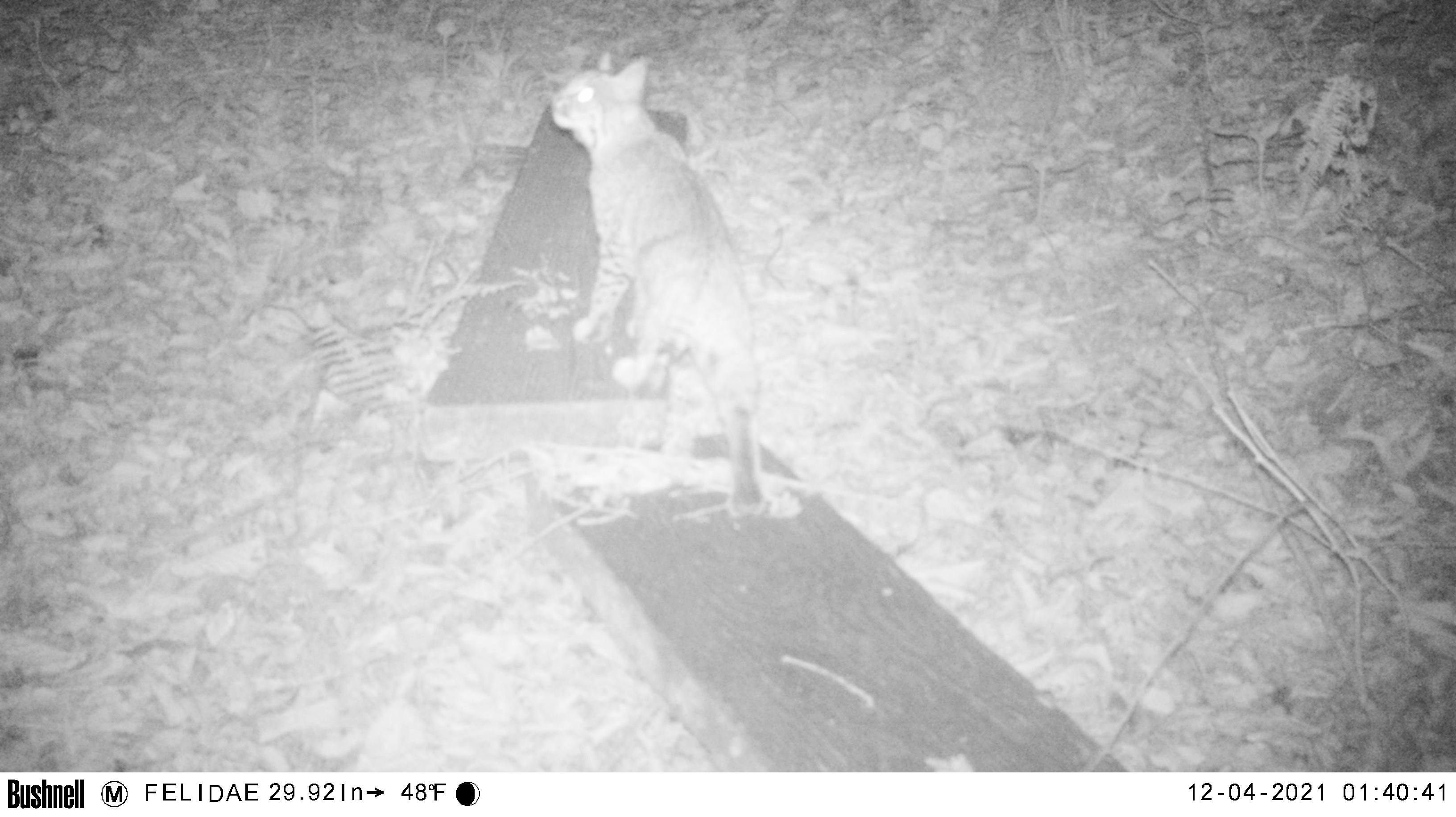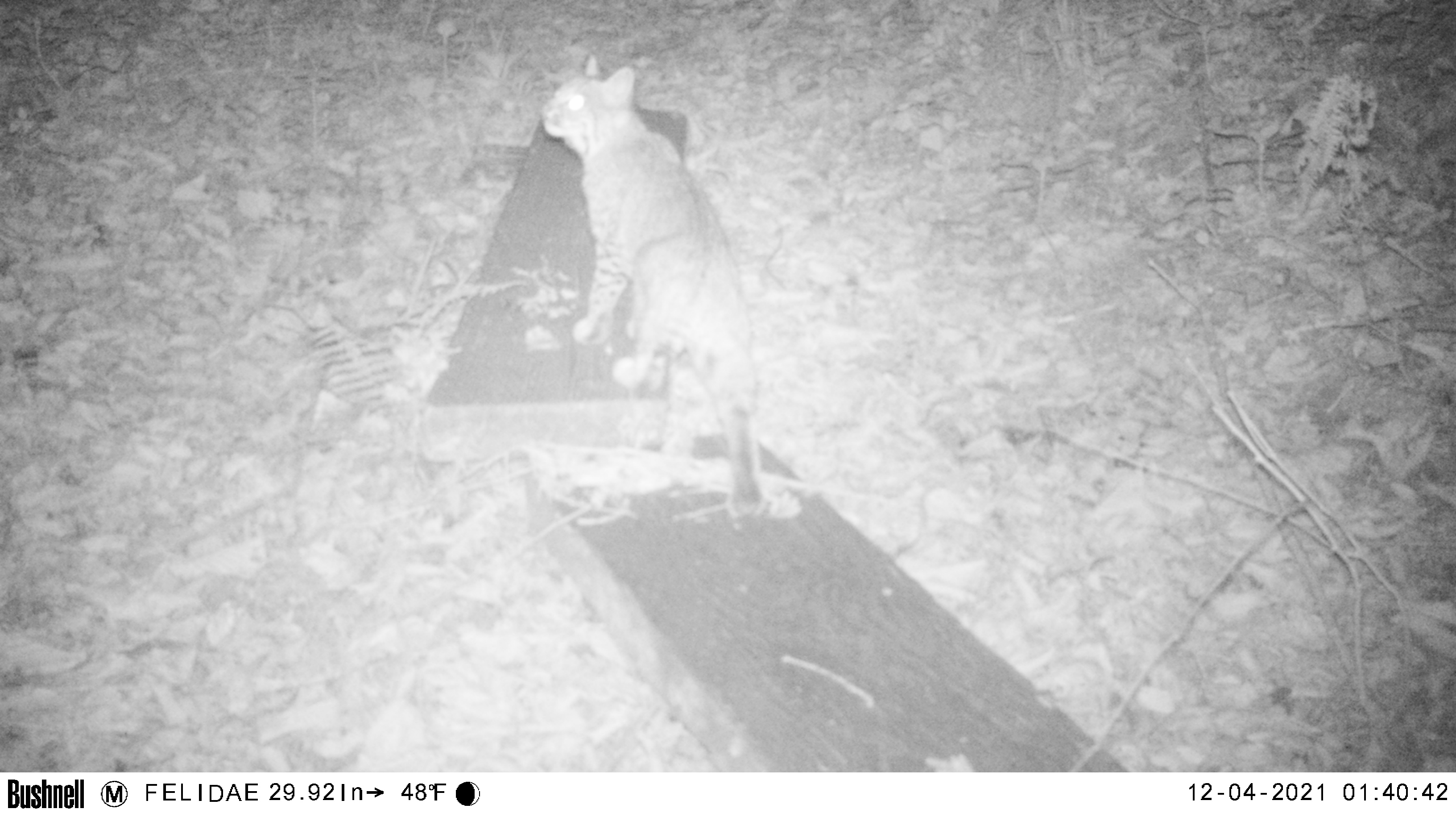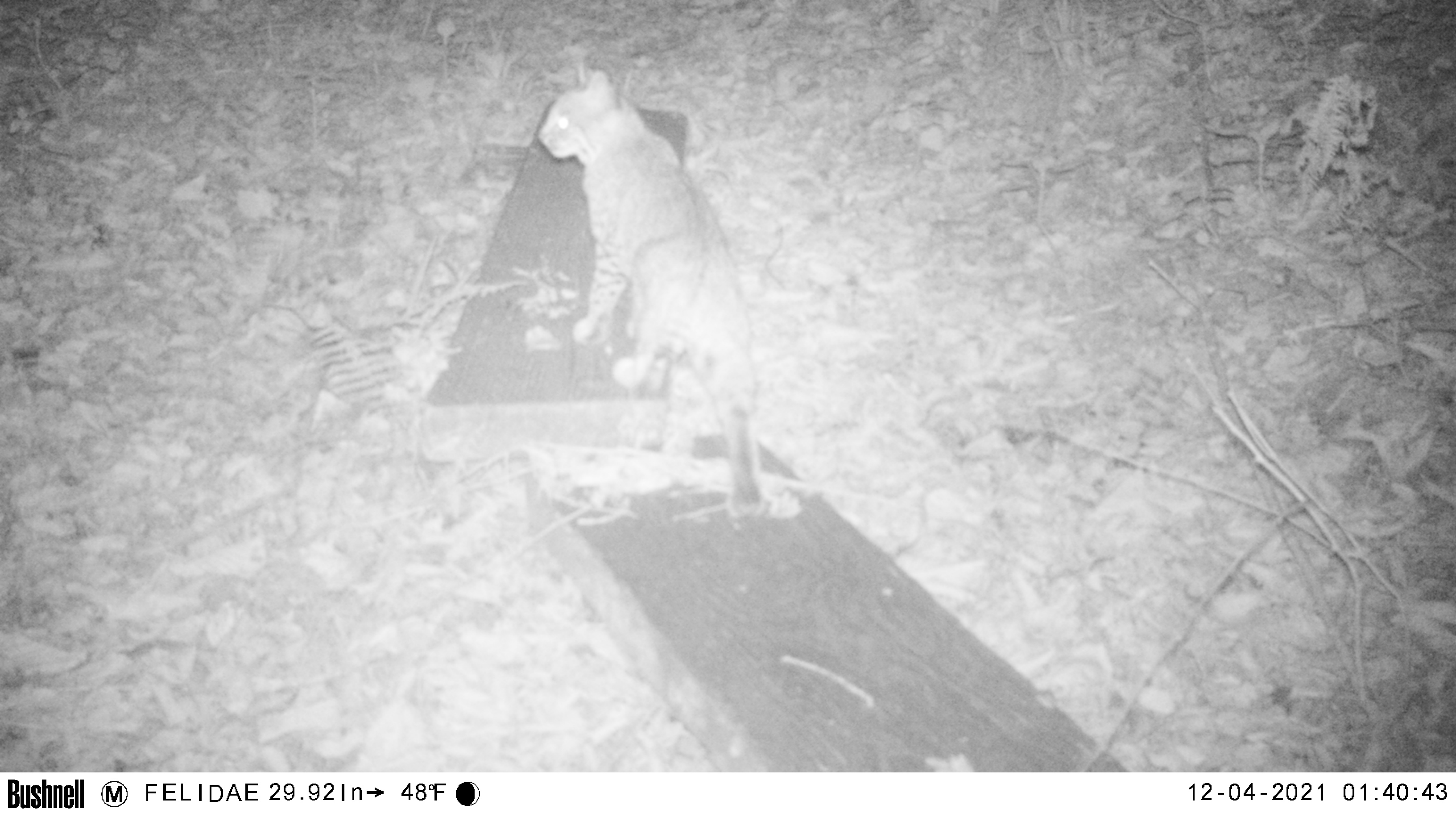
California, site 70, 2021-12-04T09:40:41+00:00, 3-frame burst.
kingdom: Animalia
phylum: Chordata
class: Mammalia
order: Carnivora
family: Felidae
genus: Lynx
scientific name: Lynx rufus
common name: bobcat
Bobcat (Lynx rufus).